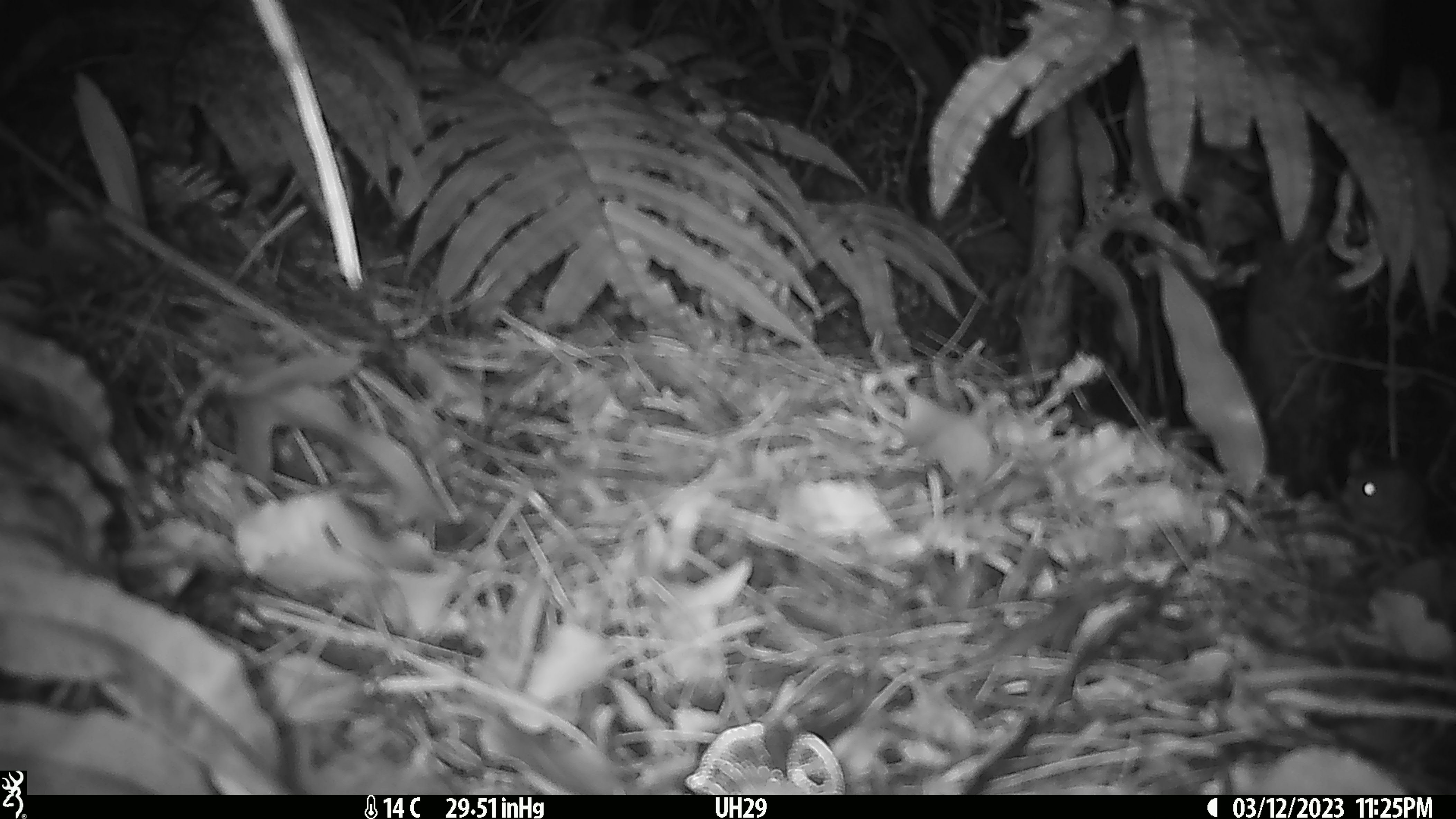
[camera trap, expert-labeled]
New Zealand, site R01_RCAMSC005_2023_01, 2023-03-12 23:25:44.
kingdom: Animalia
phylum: Chordata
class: Mammalia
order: Rodentia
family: Muridae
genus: Mus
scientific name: Mus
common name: mouse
Mouse (Mus).